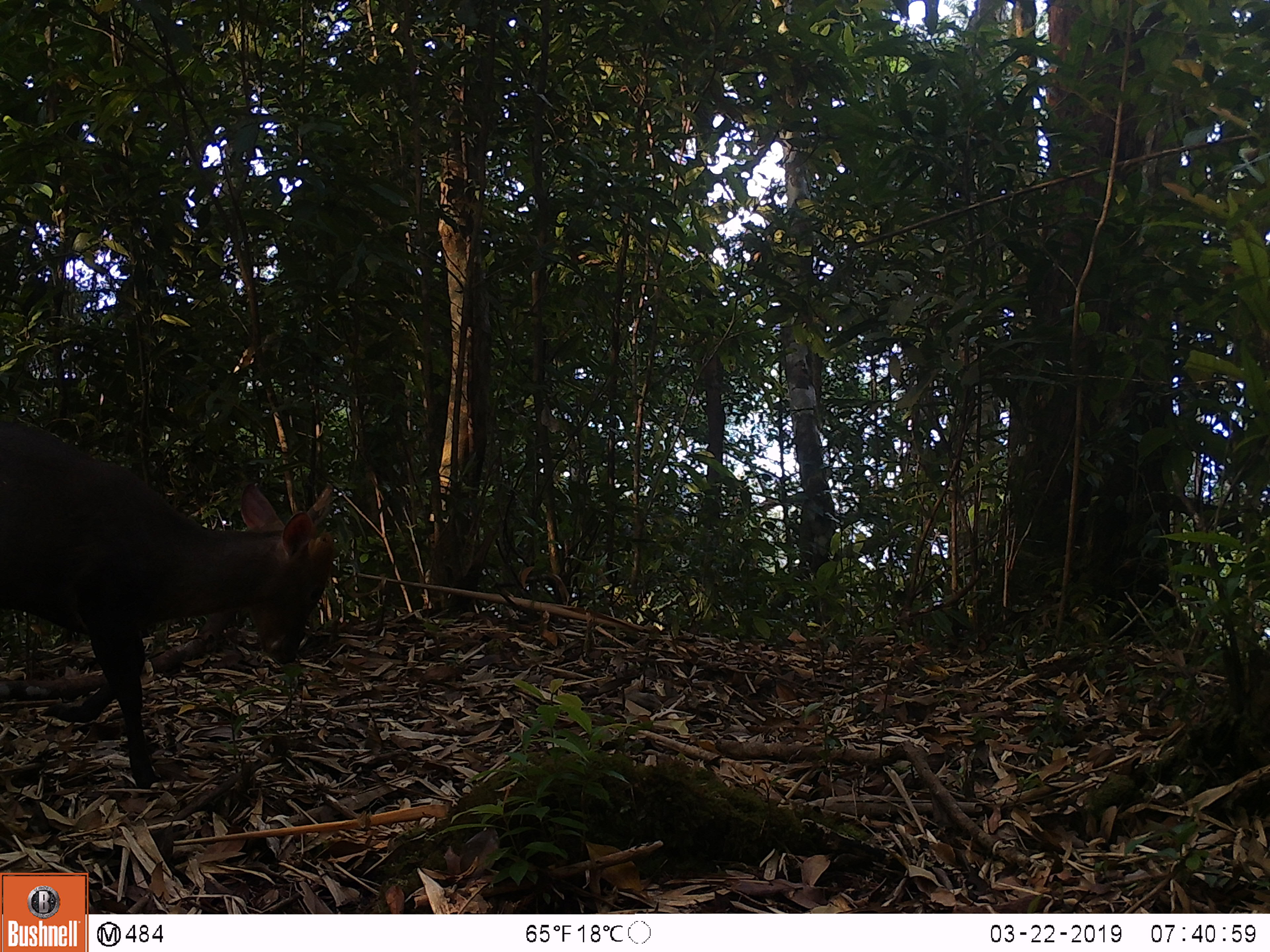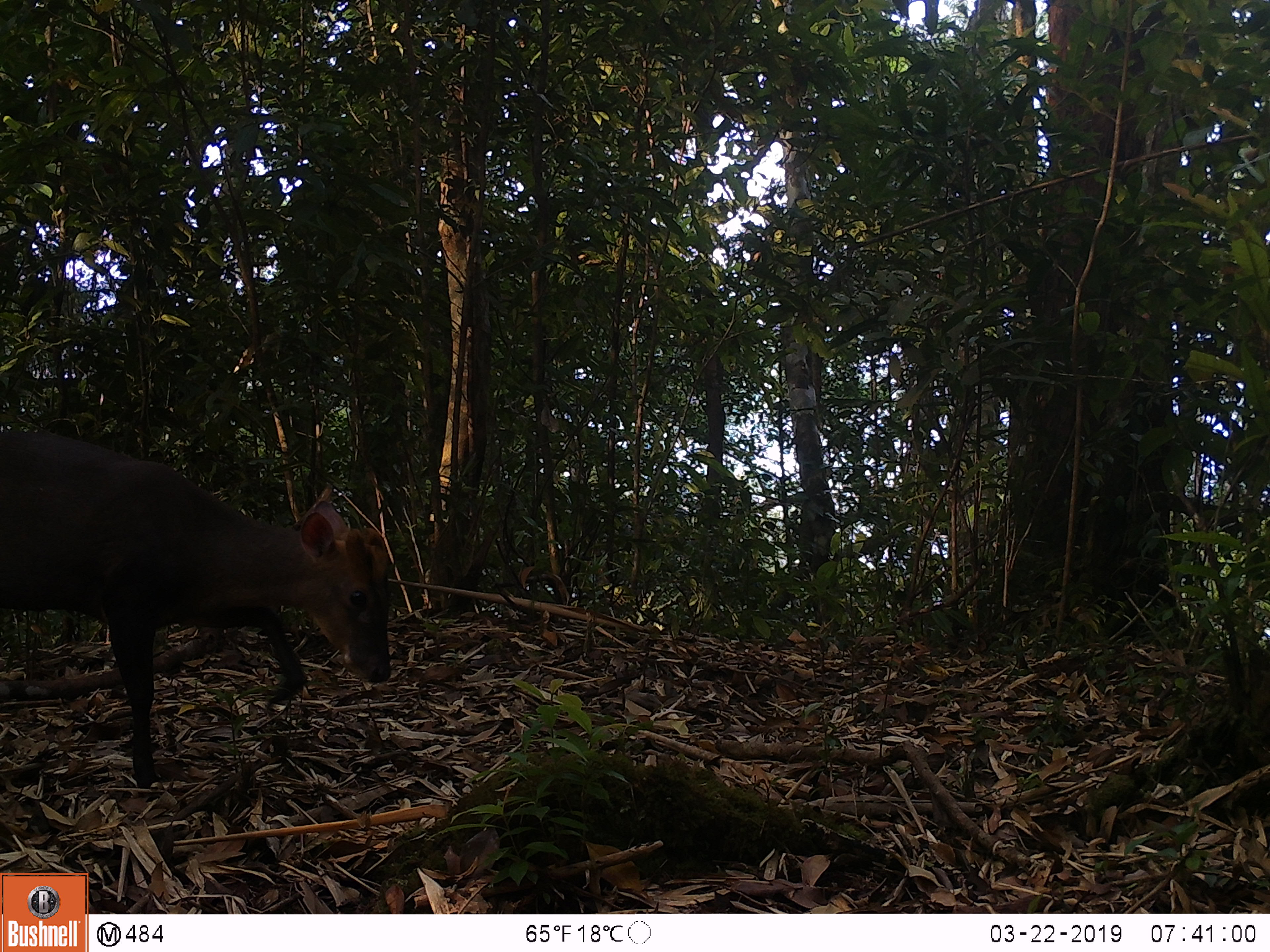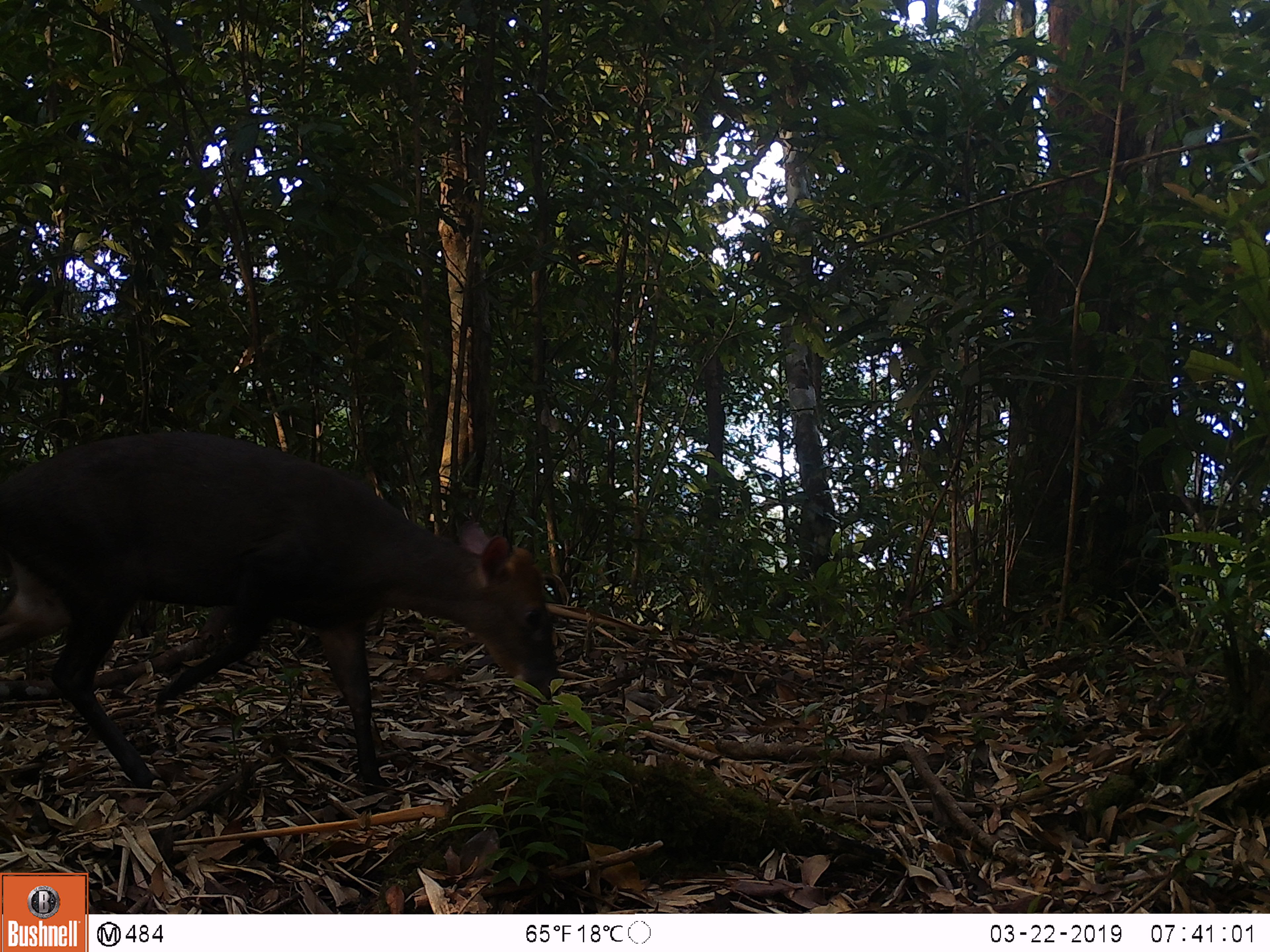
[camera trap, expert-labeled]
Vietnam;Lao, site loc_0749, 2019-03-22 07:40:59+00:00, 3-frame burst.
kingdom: Animalia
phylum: Chordata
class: Mammalia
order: Artiodactyla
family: Cervidae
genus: Muntiacus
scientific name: Muntiacus rooseveltorum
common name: roosevelt's muntjac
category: roosevelts muntjac group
Roosevelts muntjac group (roosevelt's muntjac) (Muntiacus rooseveltorum). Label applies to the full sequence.